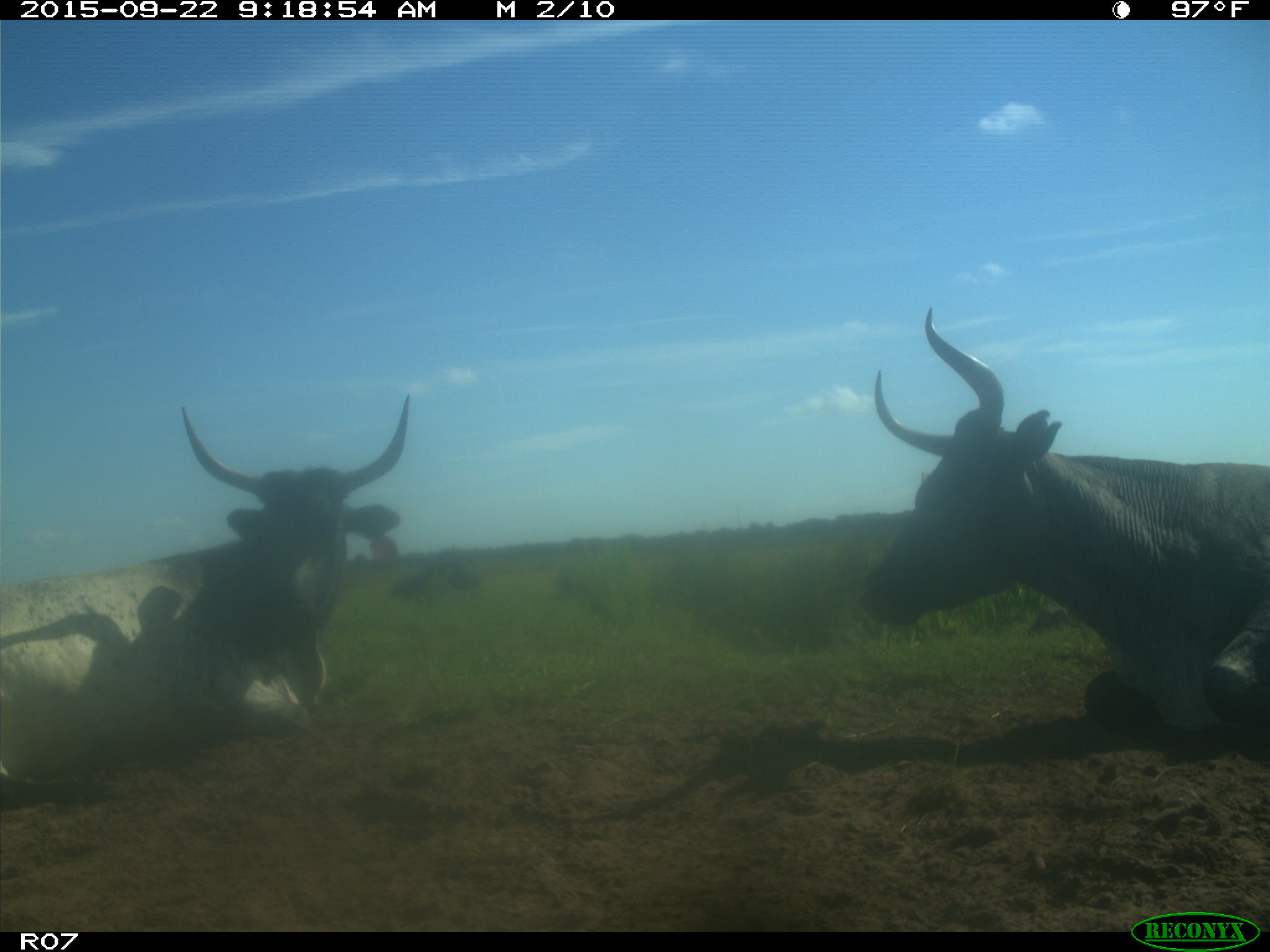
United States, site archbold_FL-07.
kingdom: Animalia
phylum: Chordata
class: Mammalia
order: Artiodactyla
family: Bovidae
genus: Bos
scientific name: Bos taurus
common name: domestic cow